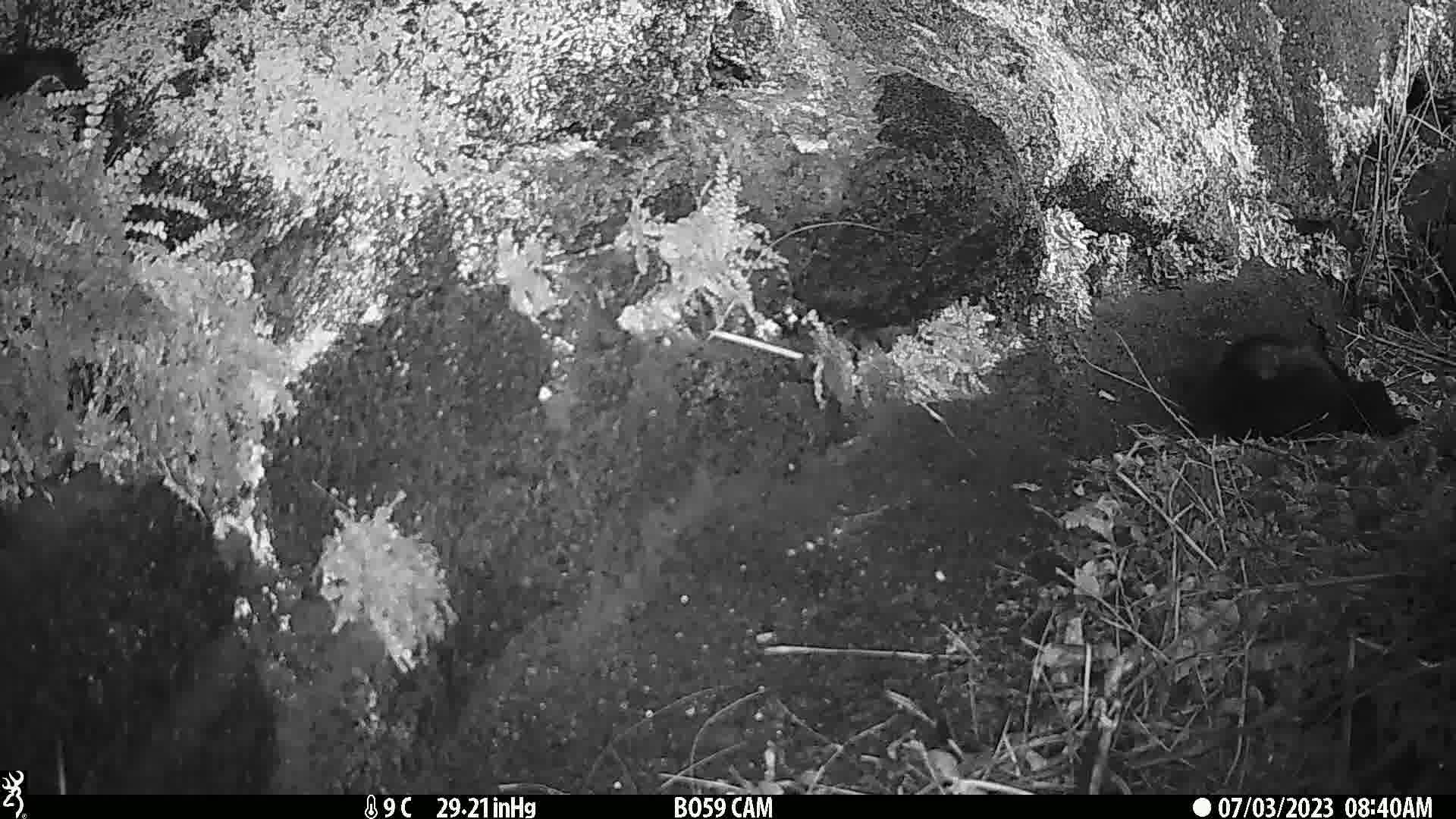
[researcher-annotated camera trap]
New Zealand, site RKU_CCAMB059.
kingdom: Animalia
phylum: Chordata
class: Mammalia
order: Carnivora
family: Felidae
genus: Felis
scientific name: Felis catus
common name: domestic cat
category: cat